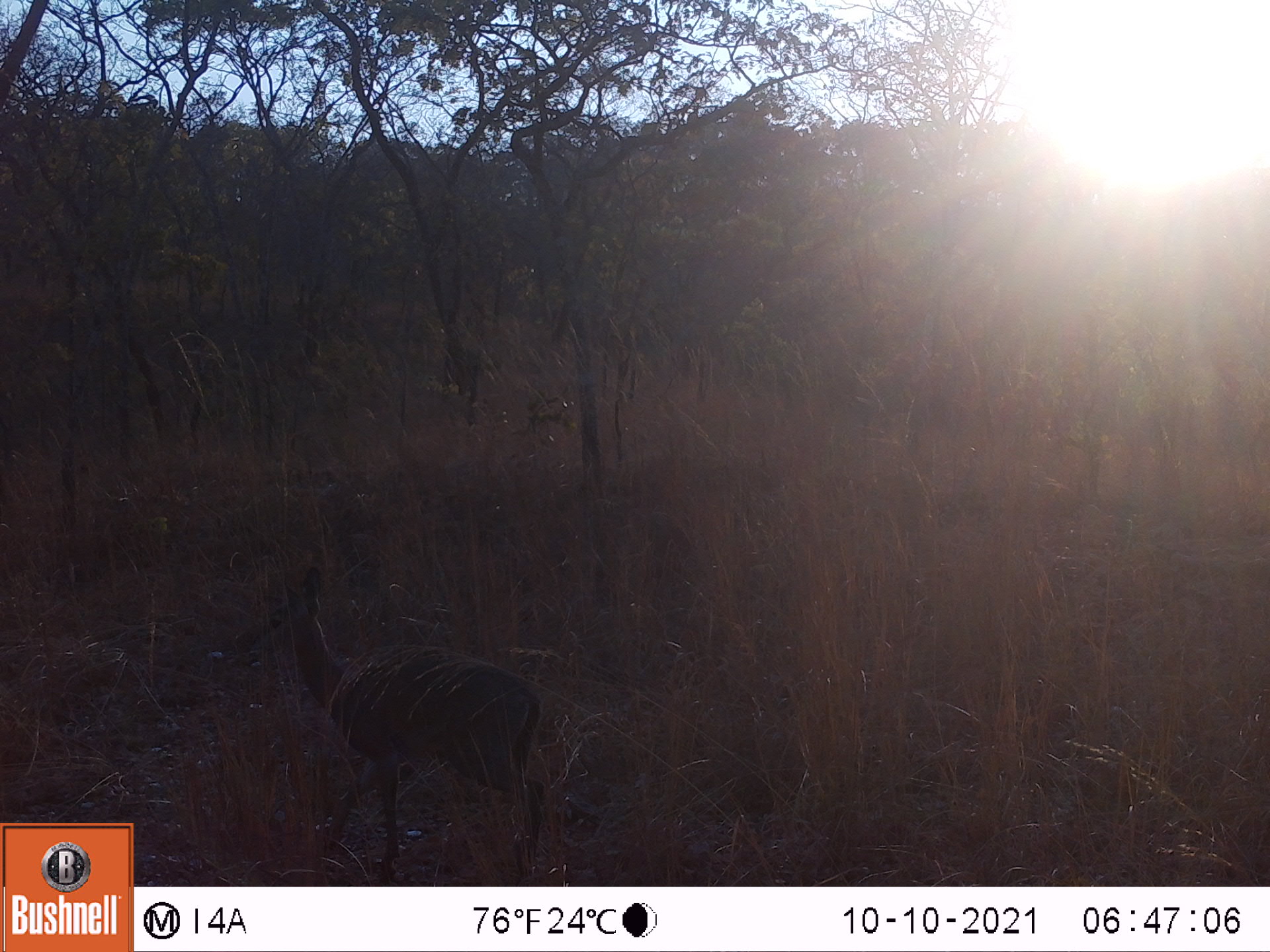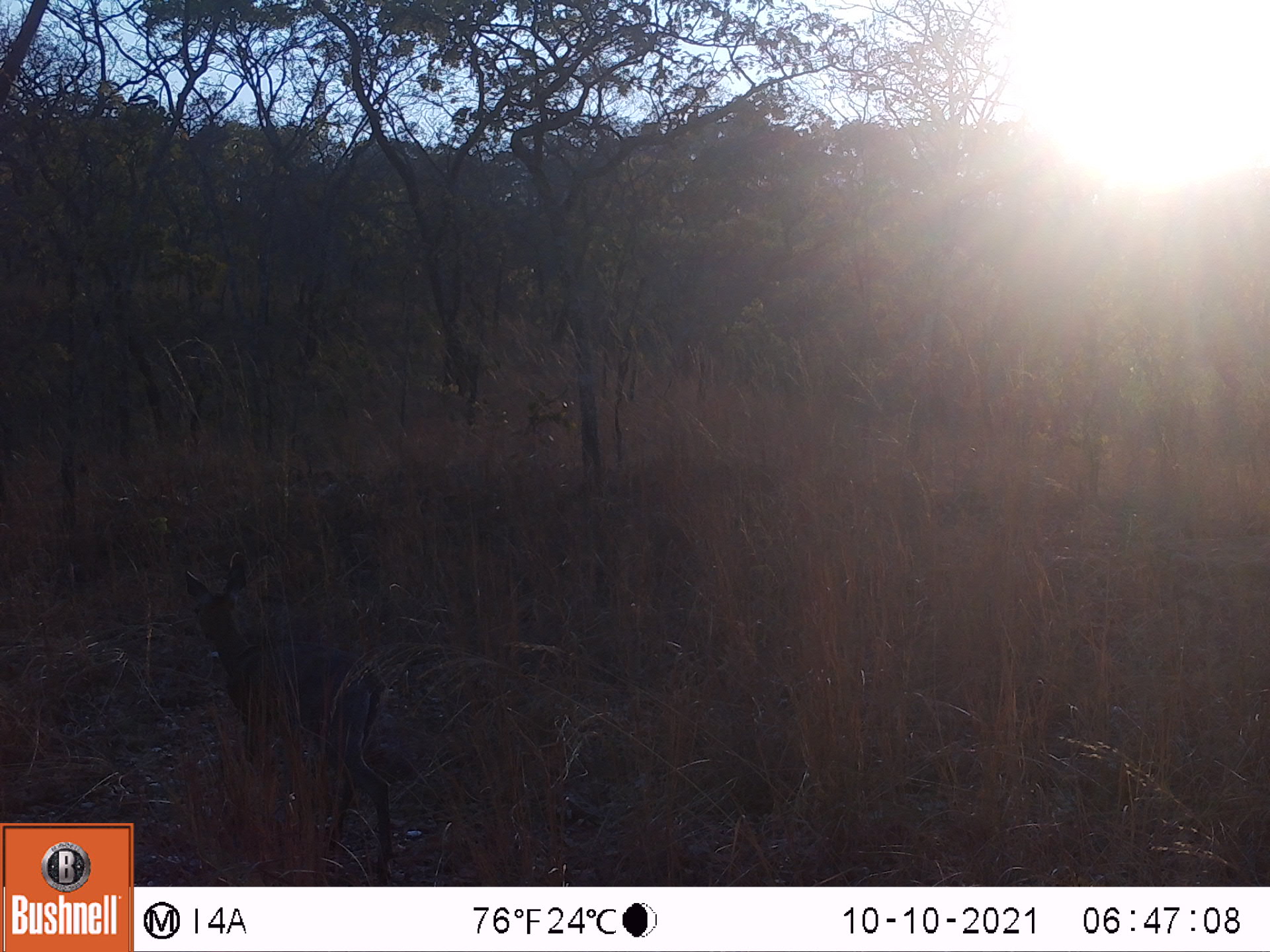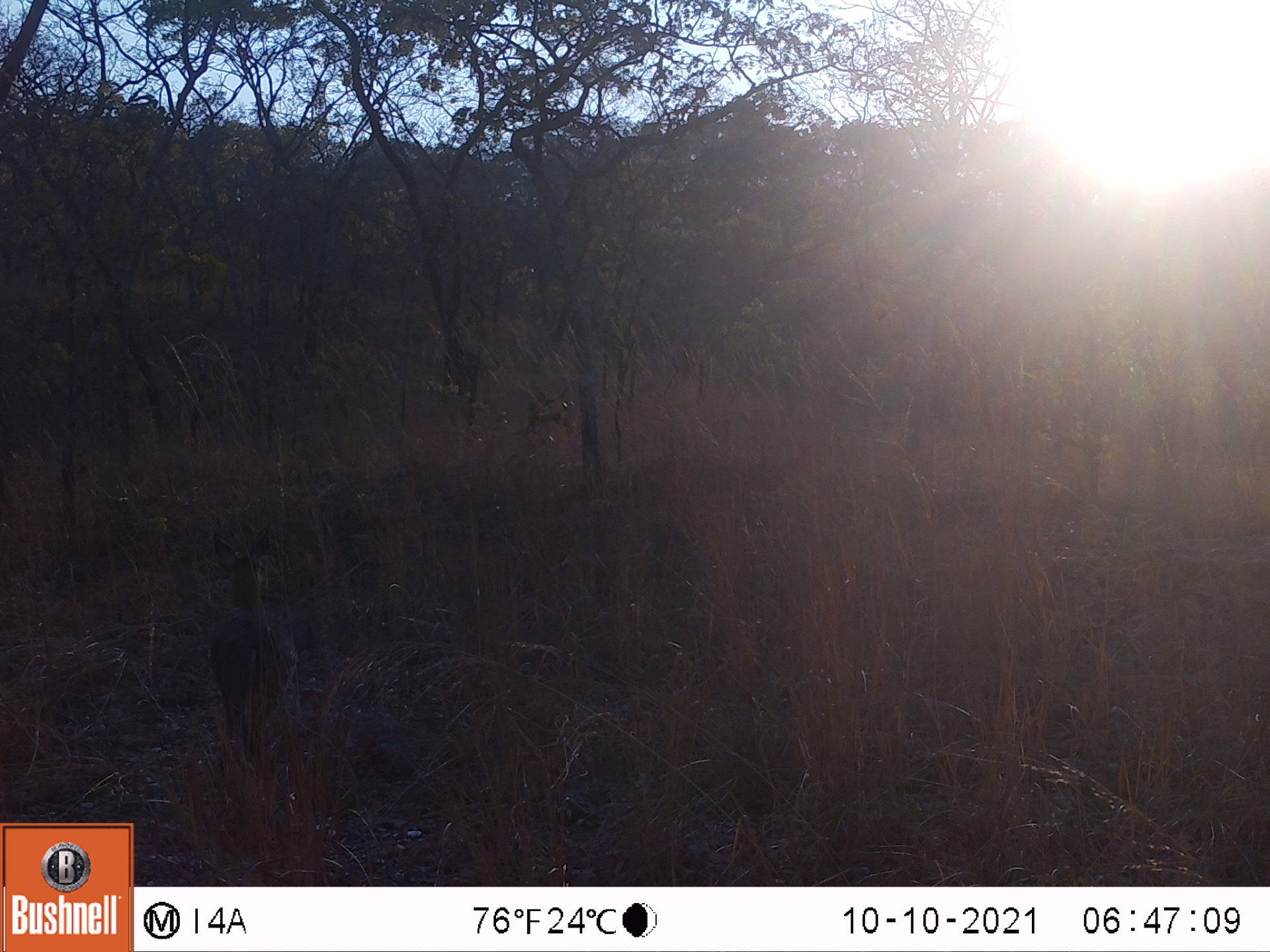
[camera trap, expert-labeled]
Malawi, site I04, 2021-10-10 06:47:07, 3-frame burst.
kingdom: Animalia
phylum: Chordata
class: Mammalia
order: Artiodactyla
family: Bovidae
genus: Sylvicapra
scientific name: Sylvicapra grimmia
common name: common duiker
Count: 1.